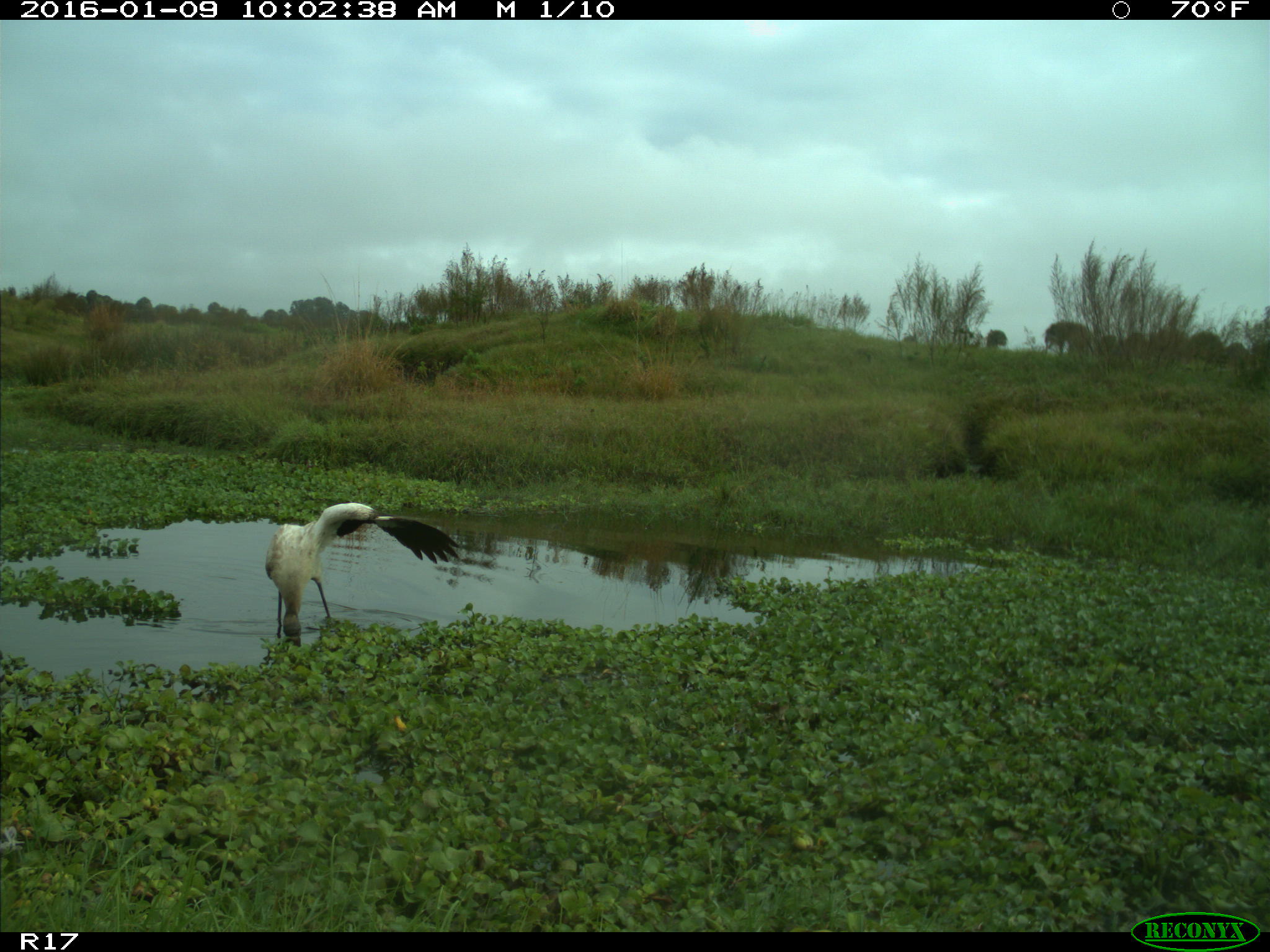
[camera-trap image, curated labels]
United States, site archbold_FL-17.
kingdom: Animalia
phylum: Chordata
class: Aves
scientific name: Aves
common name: birds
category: unidentified bird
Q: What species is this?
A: Unidentified bird (birds) (Aves).